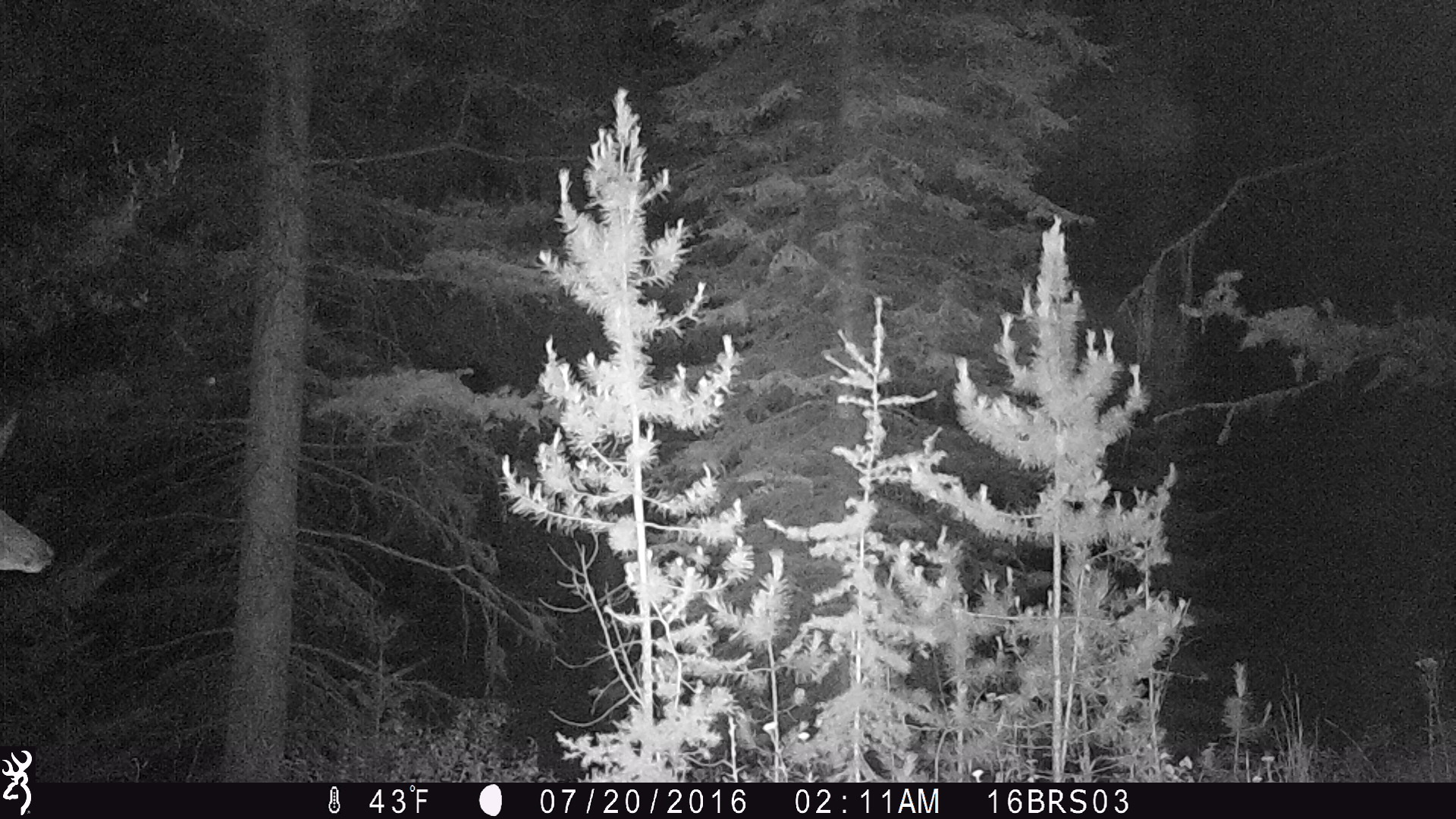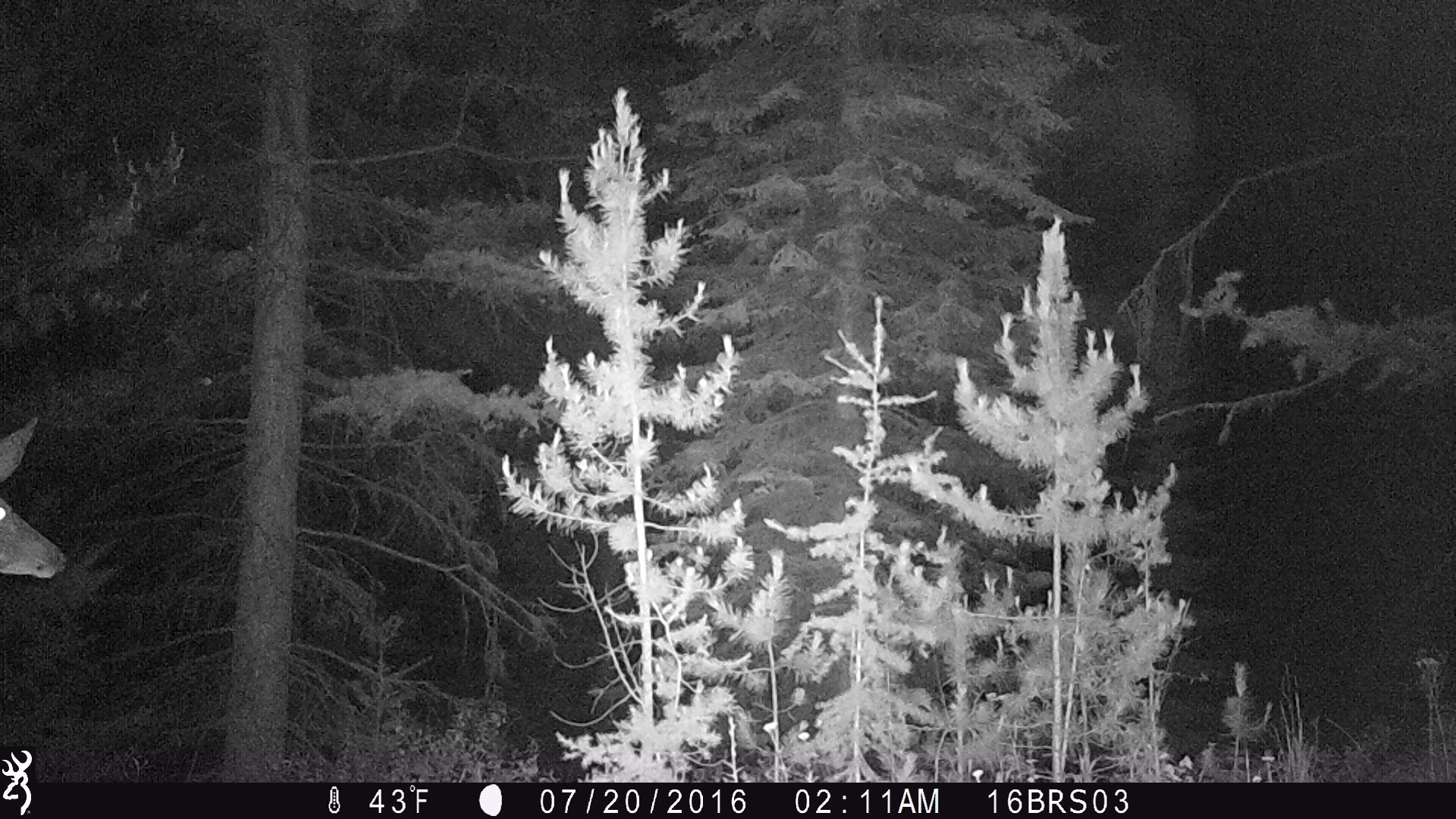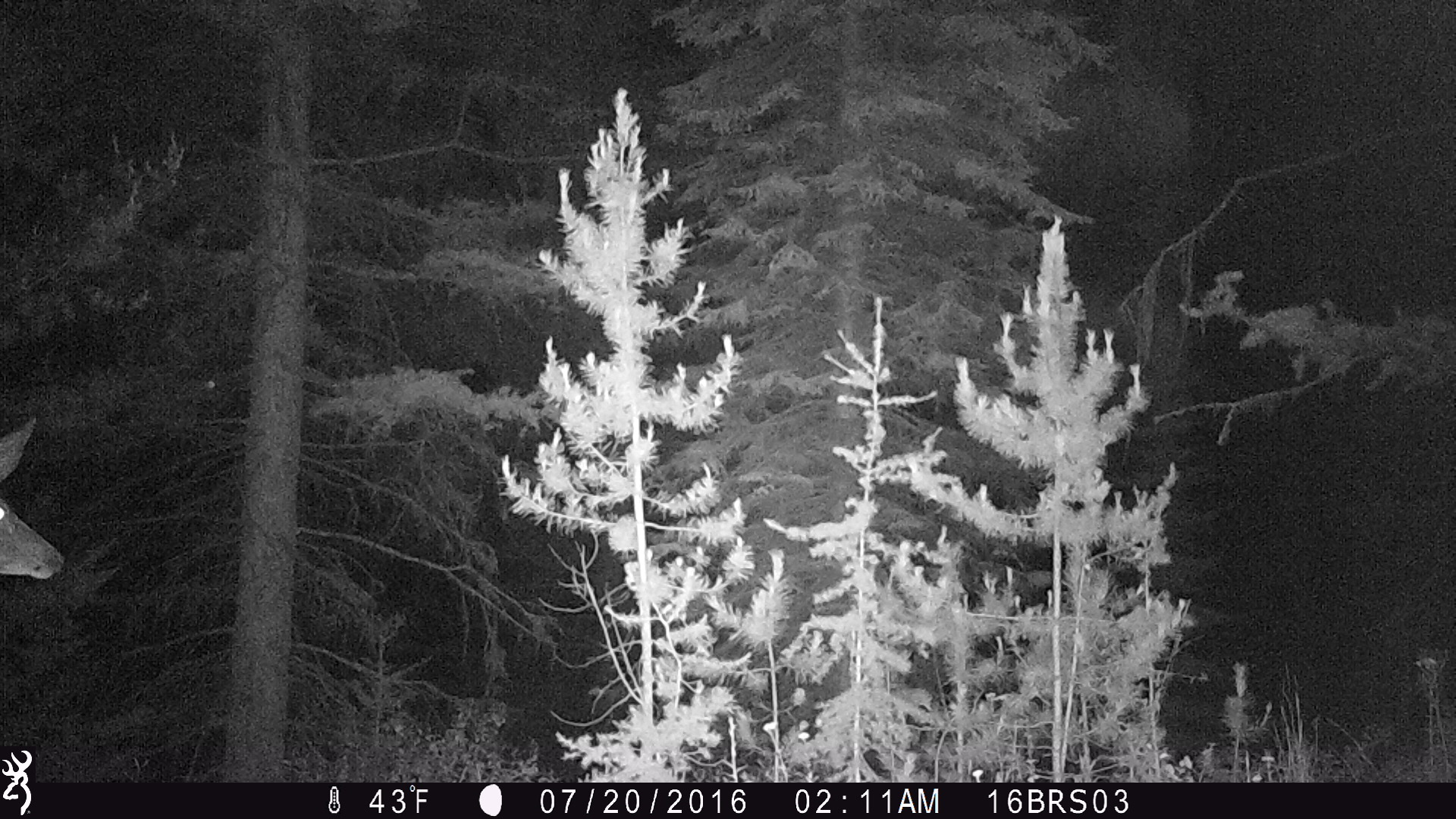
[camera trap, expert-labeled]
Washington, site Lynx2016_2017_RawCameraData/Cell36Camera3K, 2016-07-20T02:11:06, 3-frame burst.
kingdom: Animalia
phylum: Chordata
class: Mammalia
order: Artiodactyla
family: Cervidae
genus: Odocoileus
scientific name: Odocoileus virginianus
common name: white-tailed deer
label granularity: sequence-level